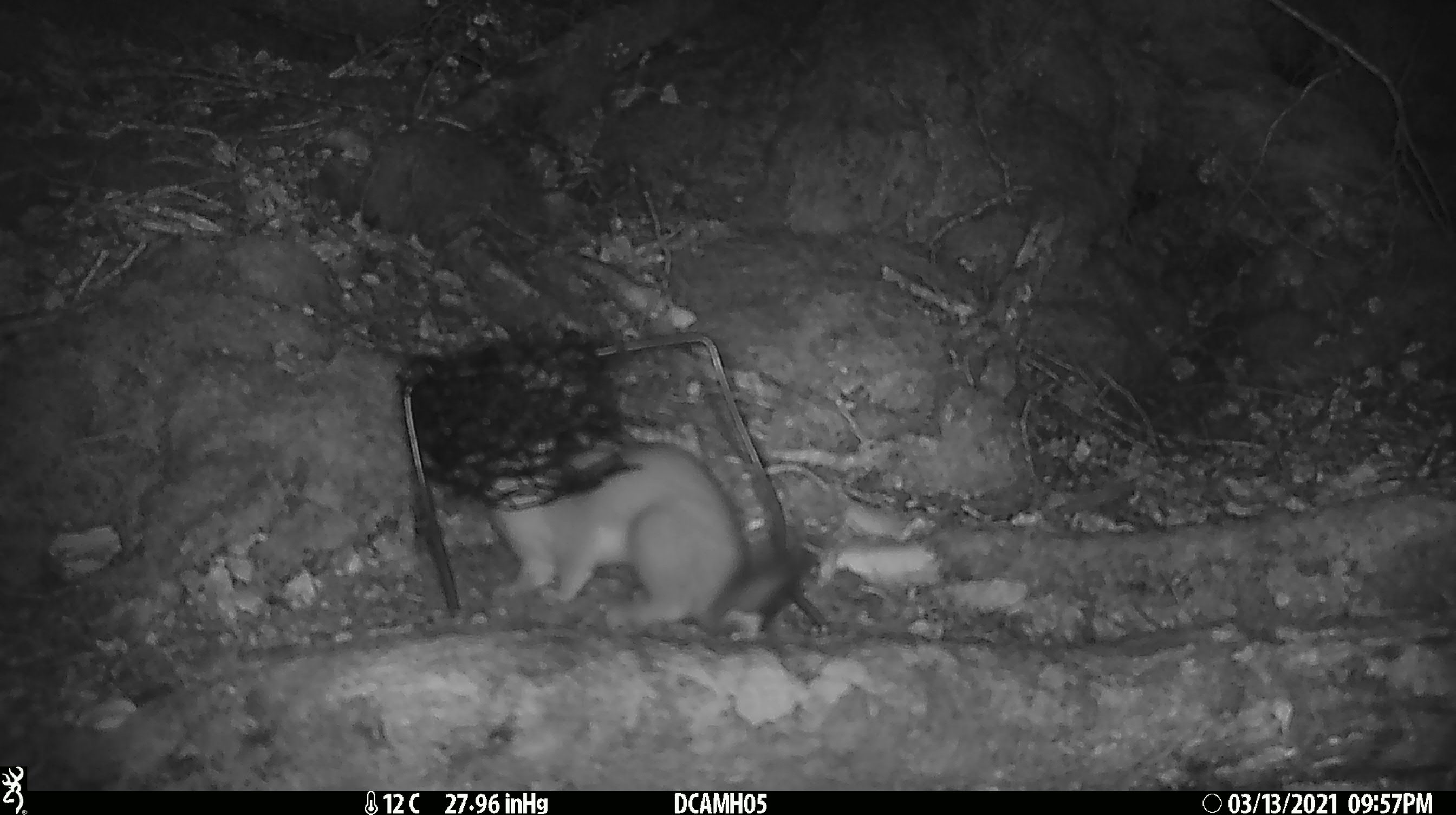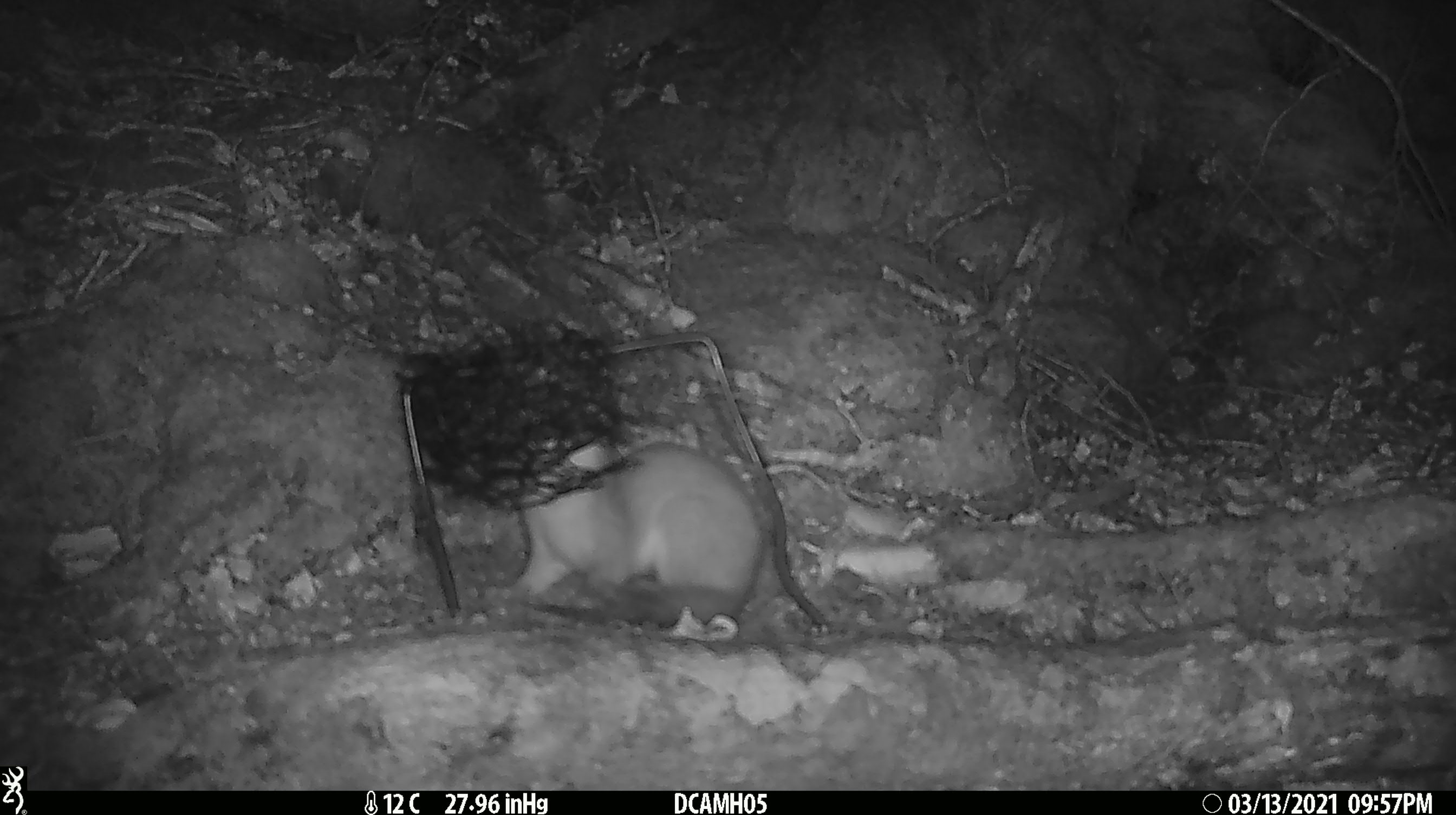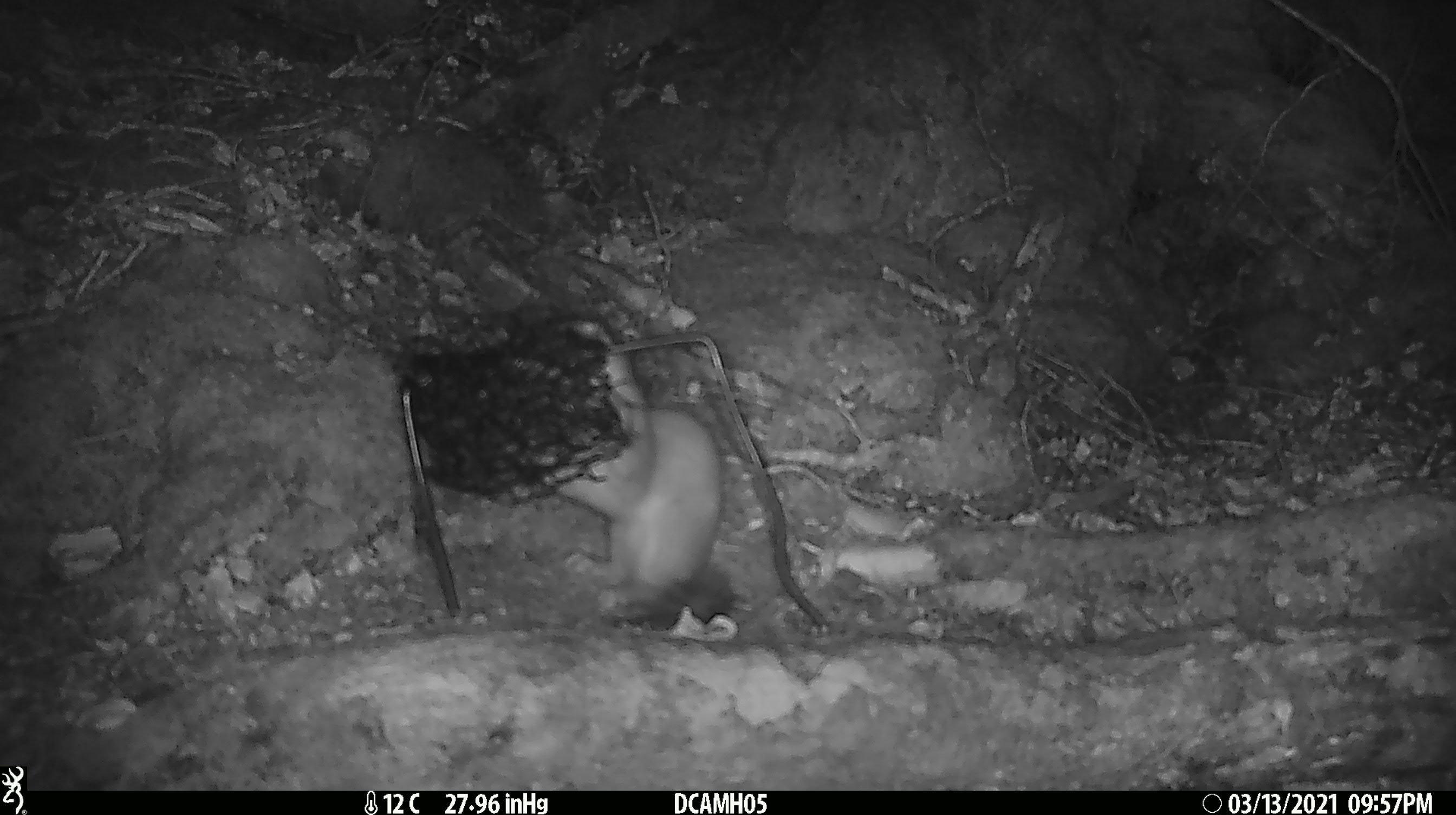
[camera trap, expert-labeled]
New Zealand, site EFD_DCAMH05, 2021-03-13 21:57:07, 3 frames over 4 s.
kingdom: Animalia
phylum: Chordata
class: Mammalia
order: Carnivora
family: Mustelidae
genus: Mustela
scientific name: Mustela erminea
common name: stoat